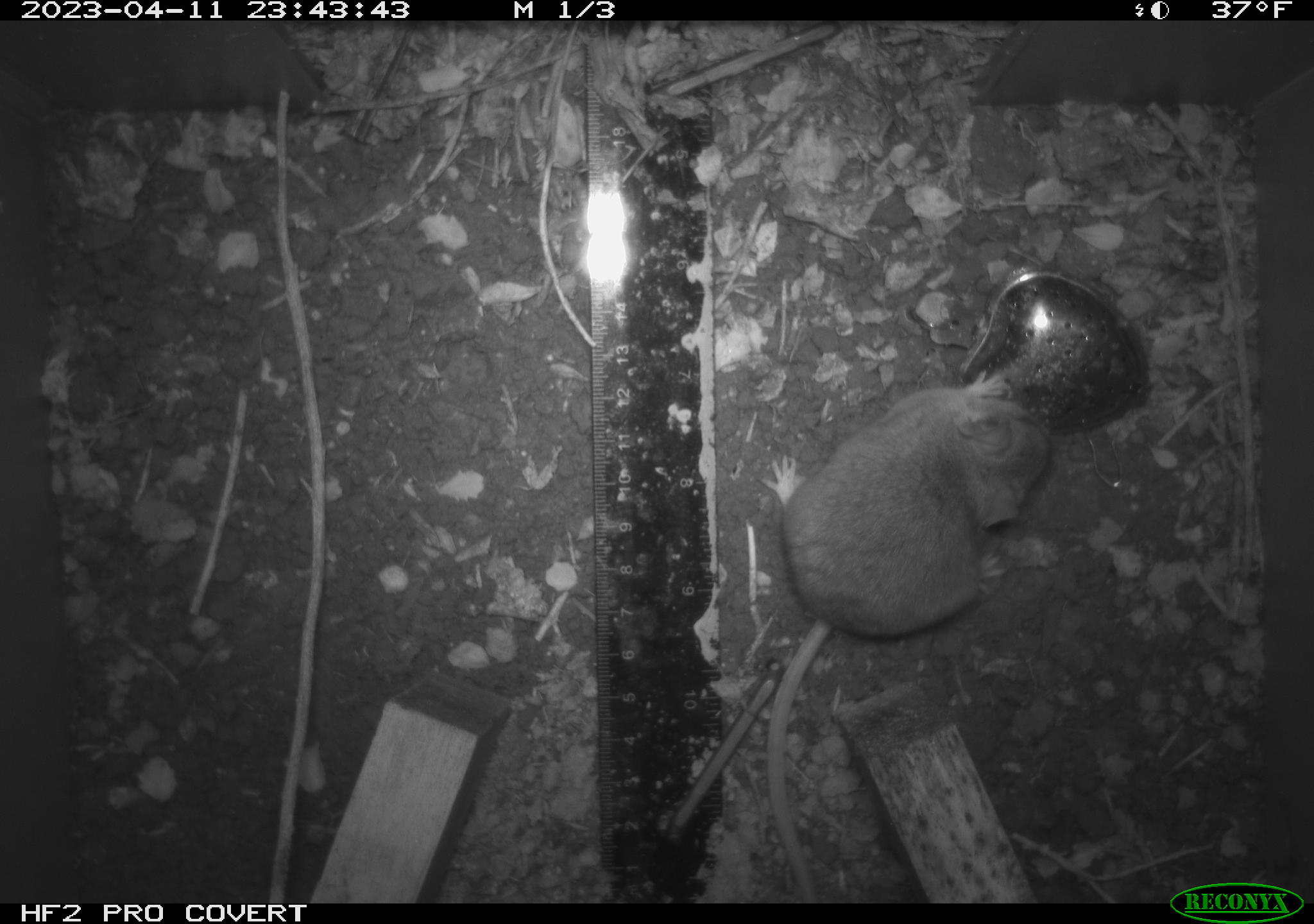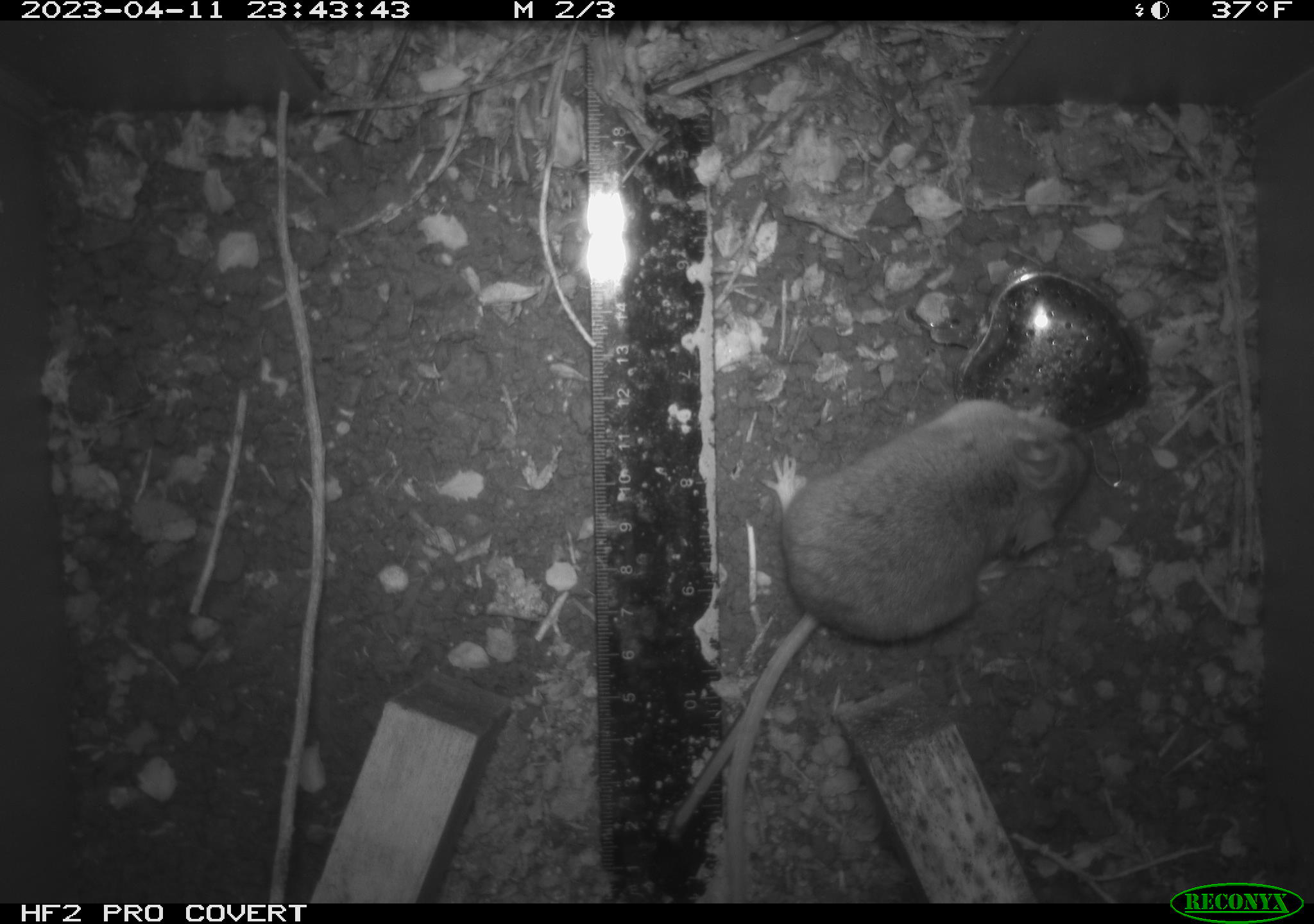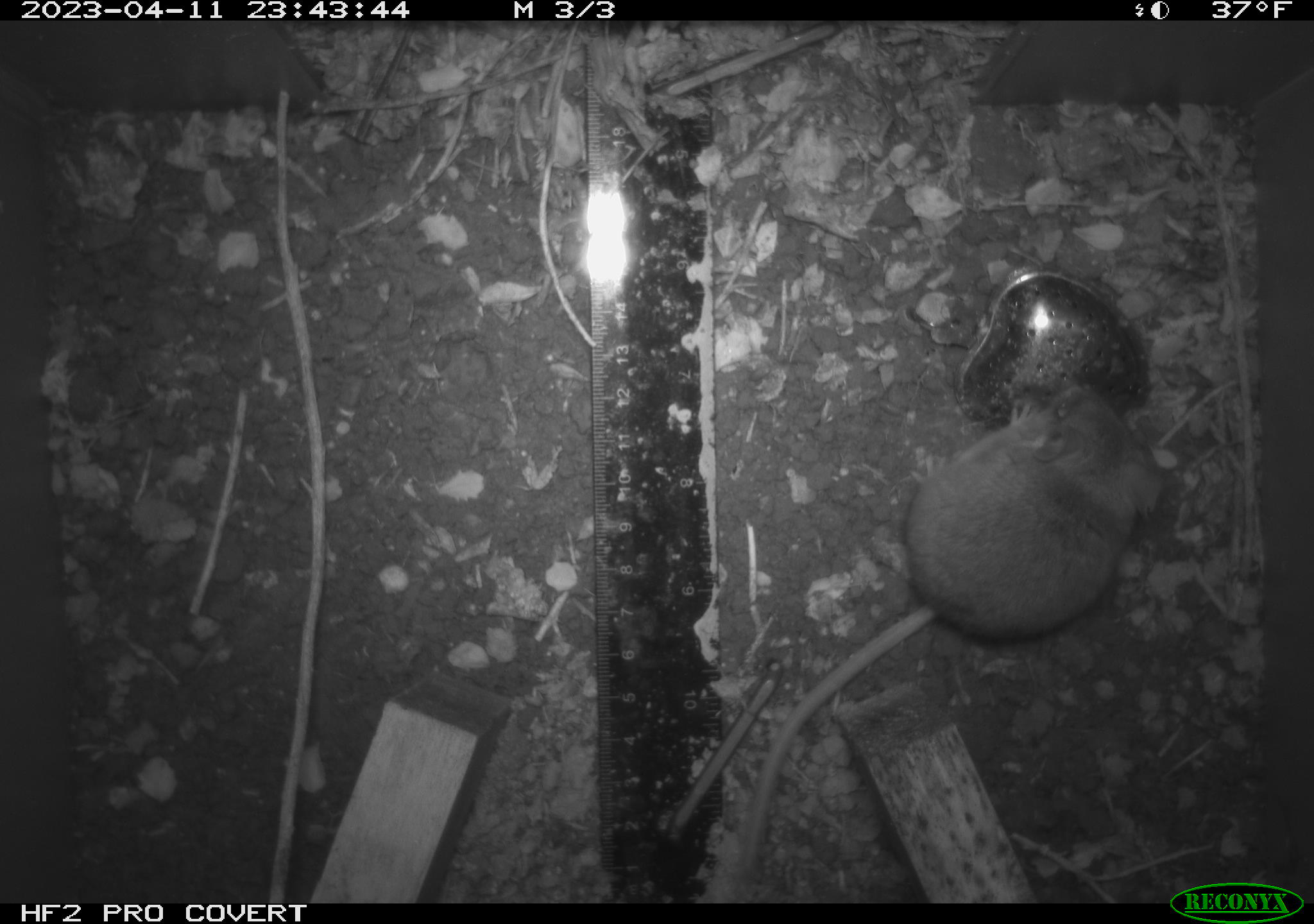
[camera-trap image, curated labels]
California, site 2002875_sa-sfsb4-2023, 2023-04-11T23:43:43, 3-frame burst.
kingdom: Animalia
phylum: Chordata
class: Mammalia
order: Rodentia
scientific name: Rodentia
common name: mouse species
Mouse species (Rodentia).